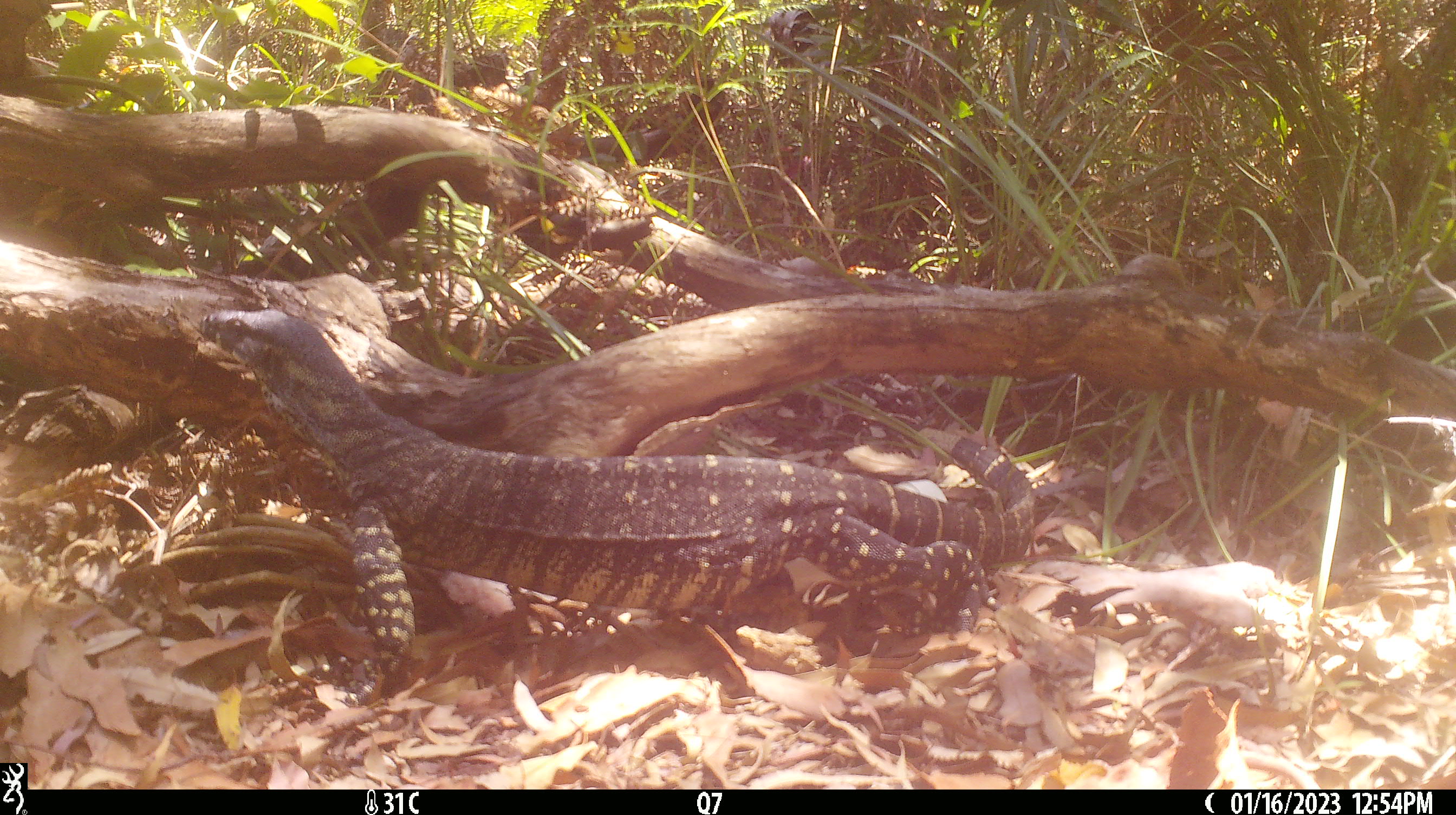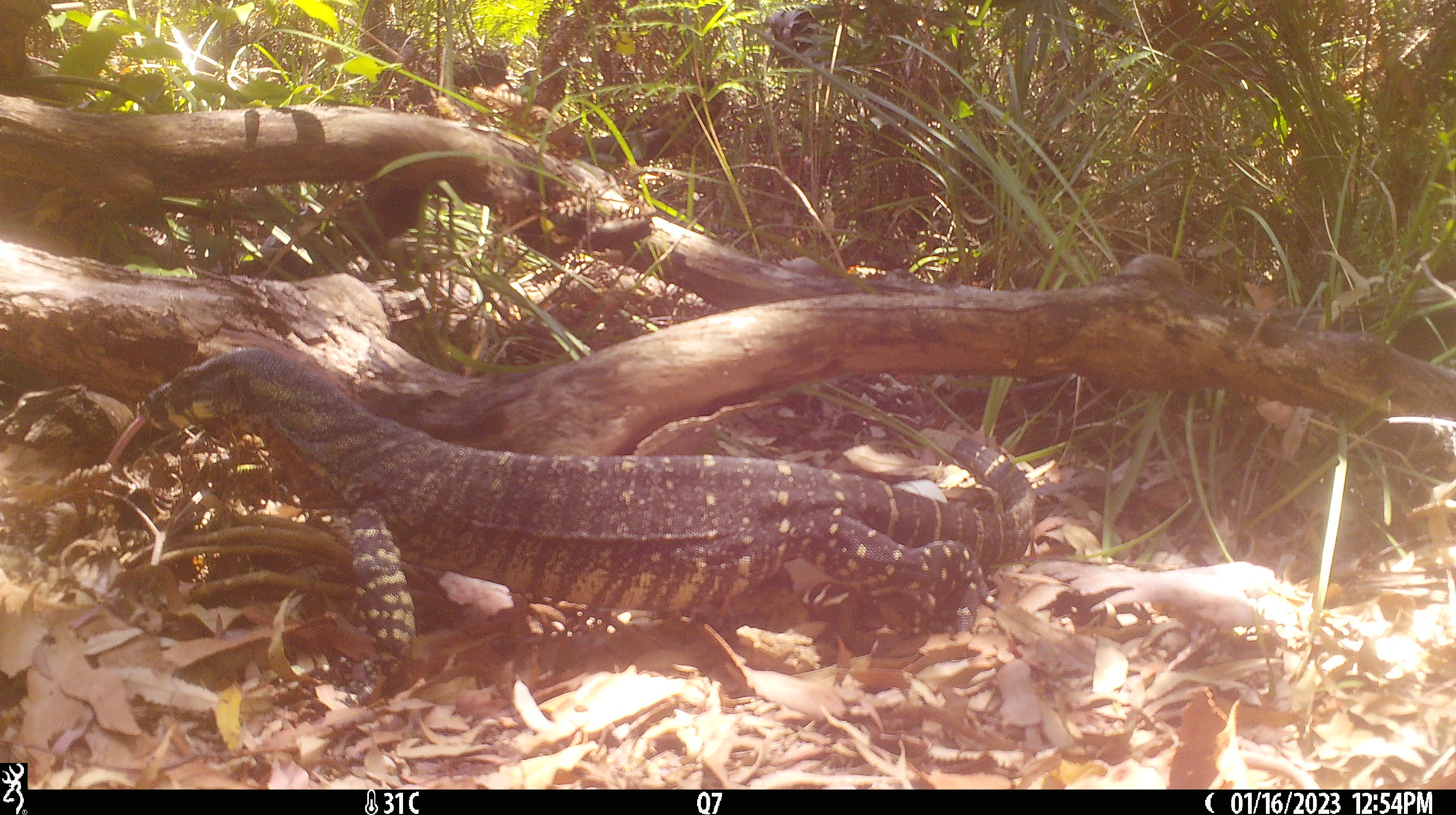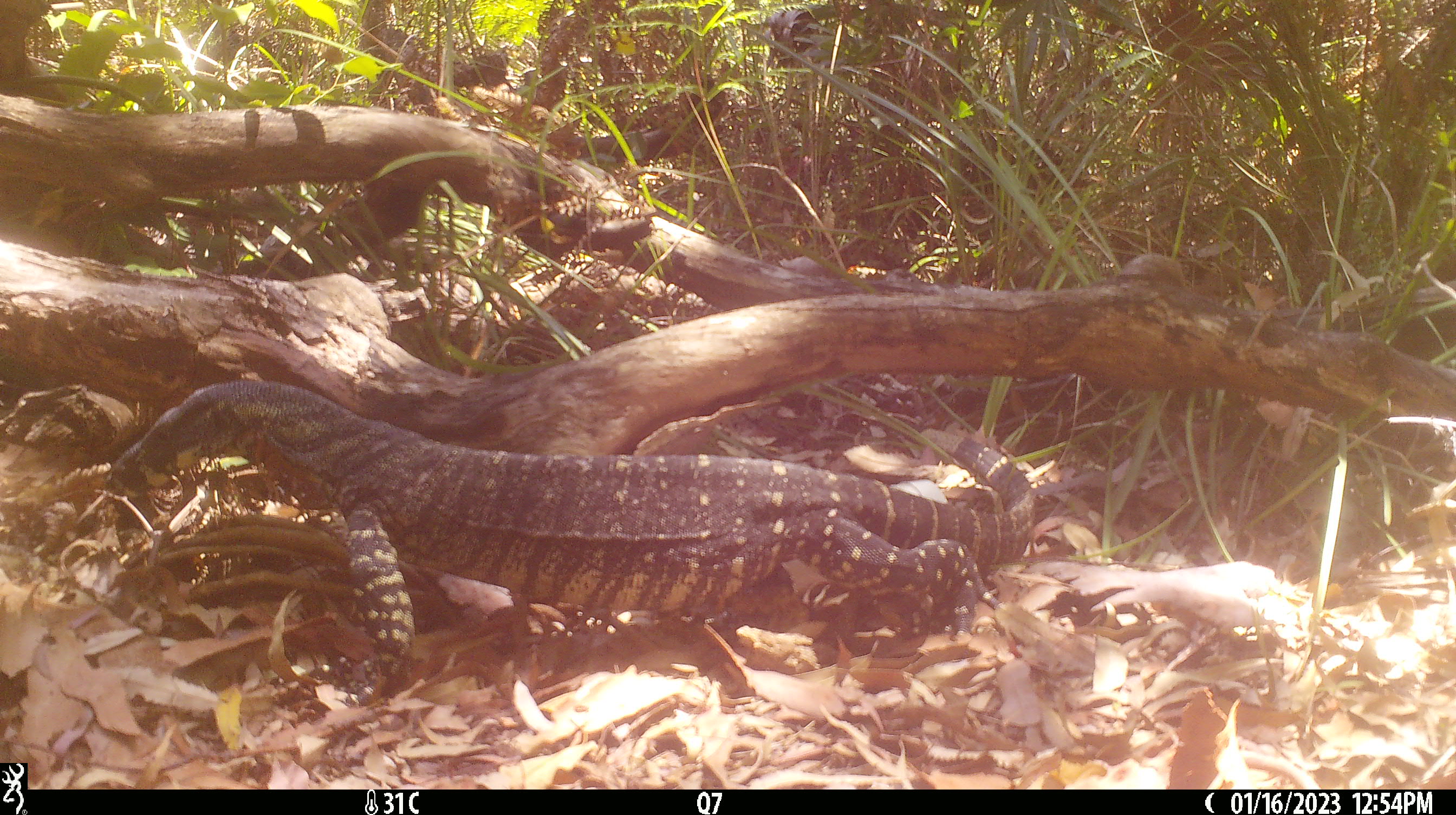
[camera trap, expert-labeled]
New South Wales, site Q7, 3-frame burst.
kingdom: Animalia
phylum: Chordata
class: Reptilia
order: Squamata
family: Varanidae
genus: Varanus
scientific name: Varanus varius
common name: lace monitor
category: goanna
Goanna (lace monitor) (Varanus varius).